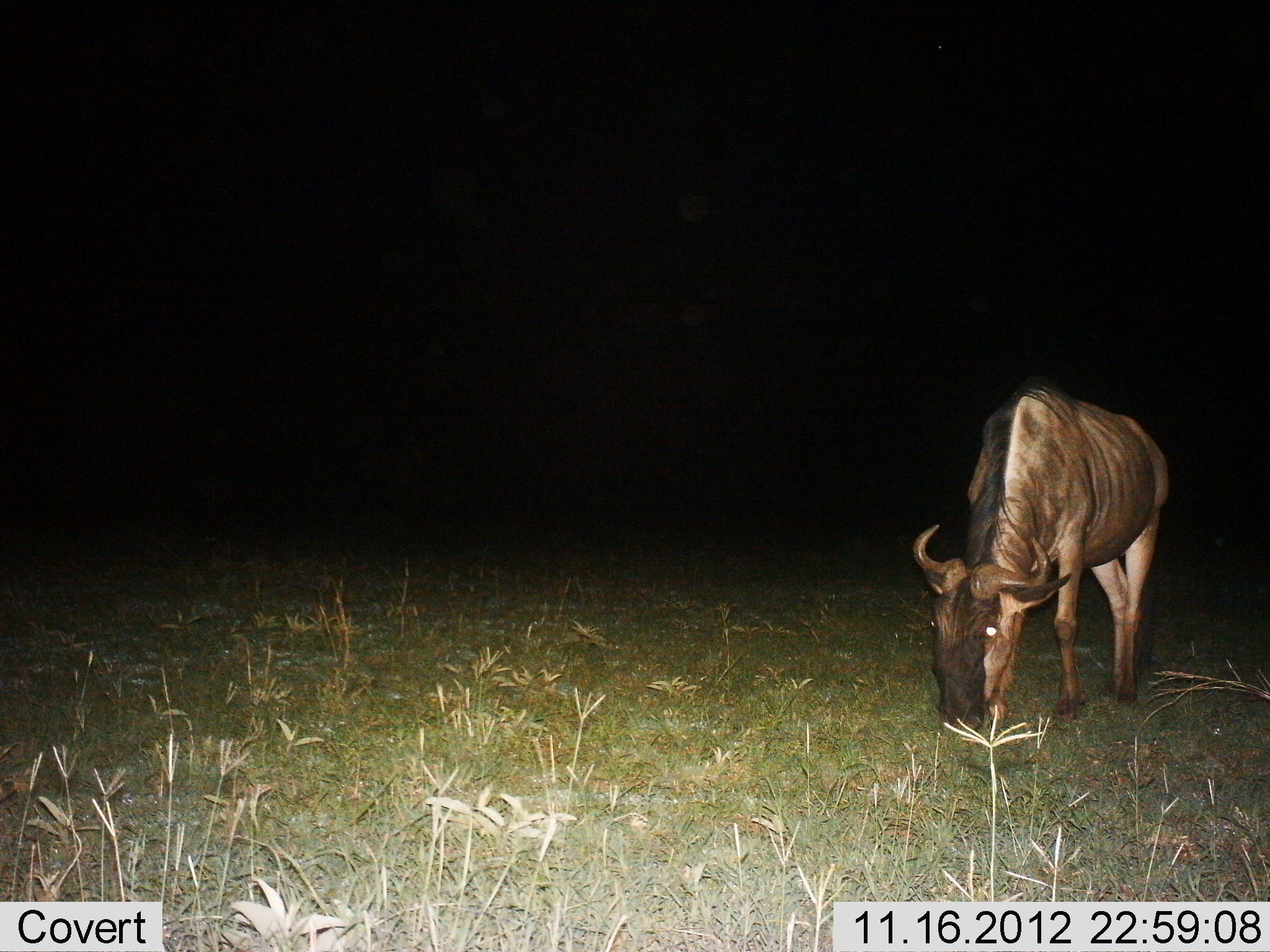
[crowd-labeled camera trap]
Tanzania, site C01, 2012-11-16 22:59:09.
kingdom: Animalia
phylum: Chordata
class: Mammalia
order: Artiodactyla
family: Bovidae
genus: Connochaetes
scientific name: Connochaetes taurinus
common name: blue wildebeest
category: wildebeest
Wildebeest (blue wildebeest) (Connochaetes taurinus), count 1. Behavior (volunteer vote fractions): standing 30%, resting 0%, moving 0%, interacting 0%. Young present (vote fraction): 0%. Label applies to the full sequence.